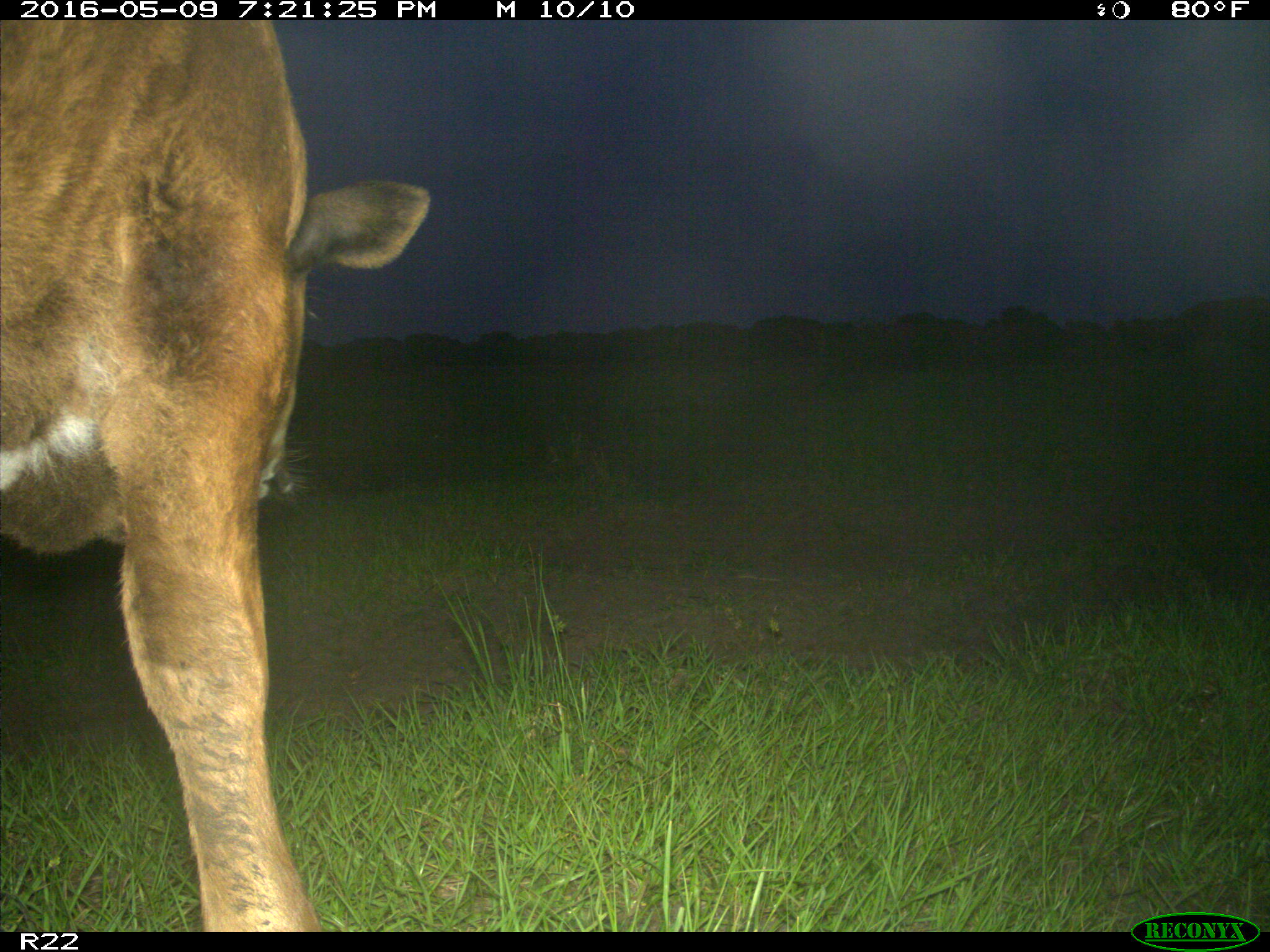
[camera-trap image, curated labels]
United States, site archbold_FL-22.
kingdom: Animalia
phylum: Chordata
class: Mammalia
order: Artiodactyla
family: Bovidae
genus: Bos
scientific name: Bos taurus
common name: domestic cow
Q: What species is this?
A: Bos taurus (domestic cow).